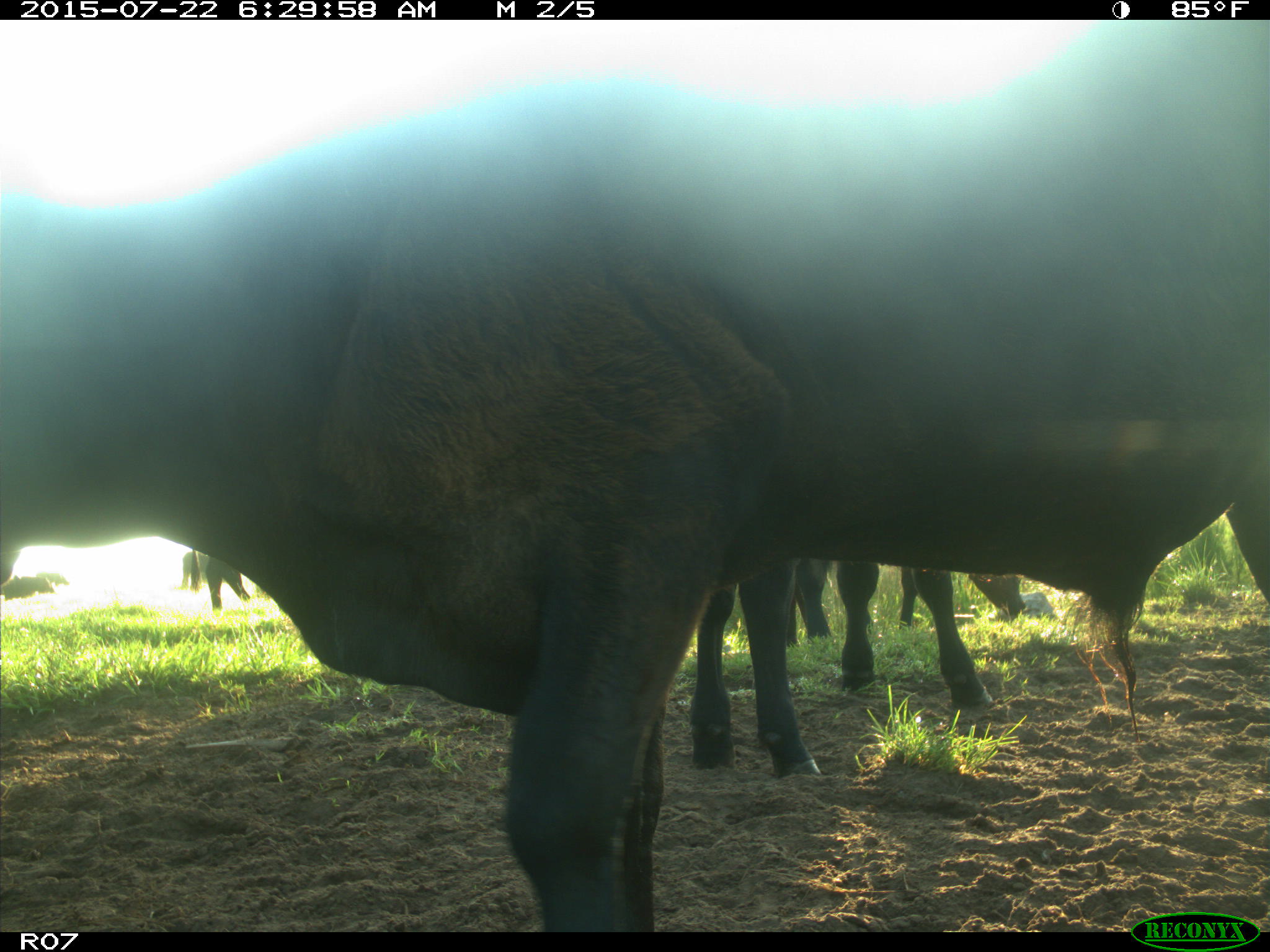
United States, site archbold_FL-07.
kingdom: Animalia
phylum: Chordata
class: Mammalia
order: Artiodactyla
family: Suidae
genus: Sus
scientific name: Sus scrofa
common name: wild boar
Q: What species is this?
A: Sus scrofa (wild boar).